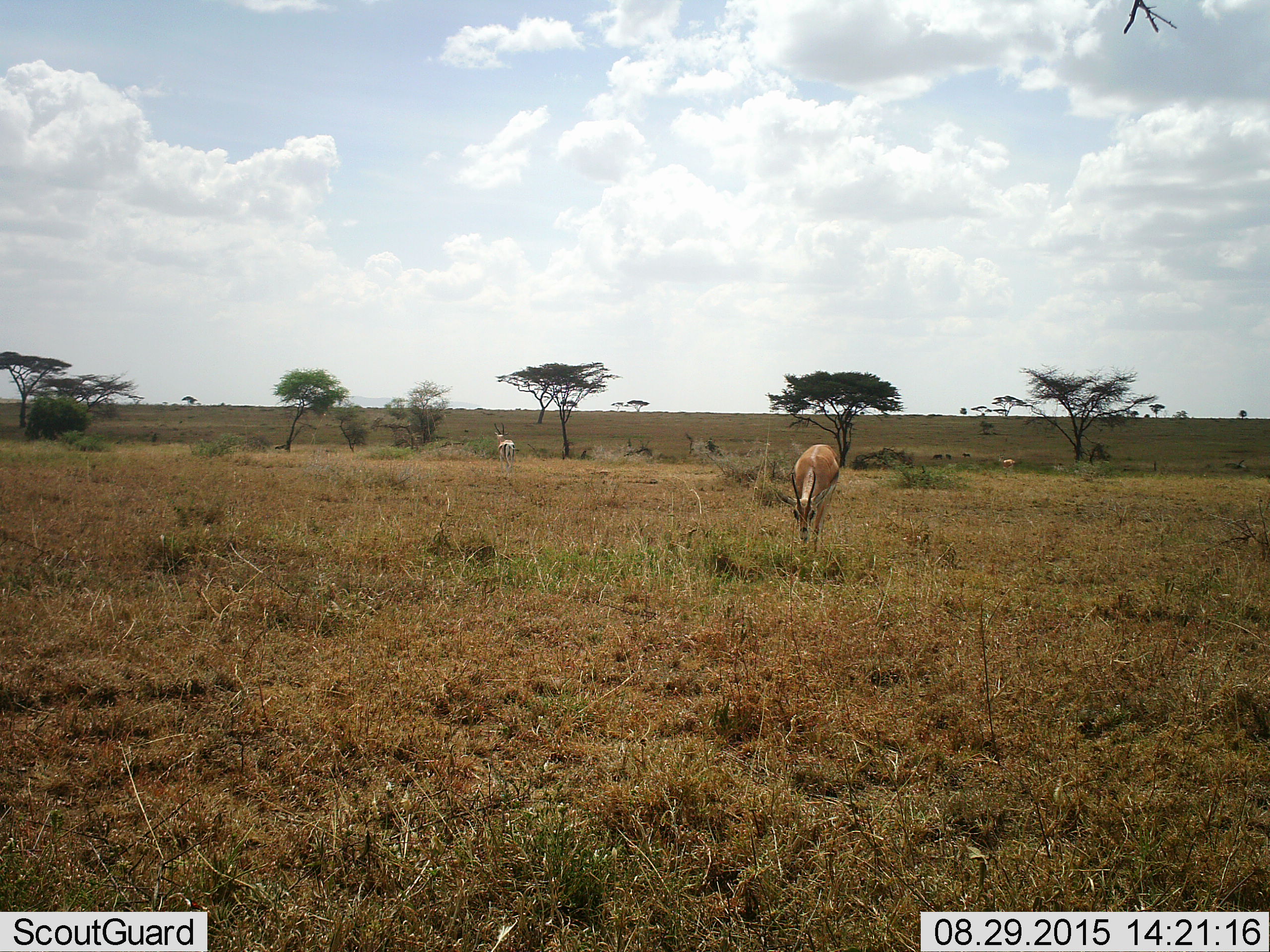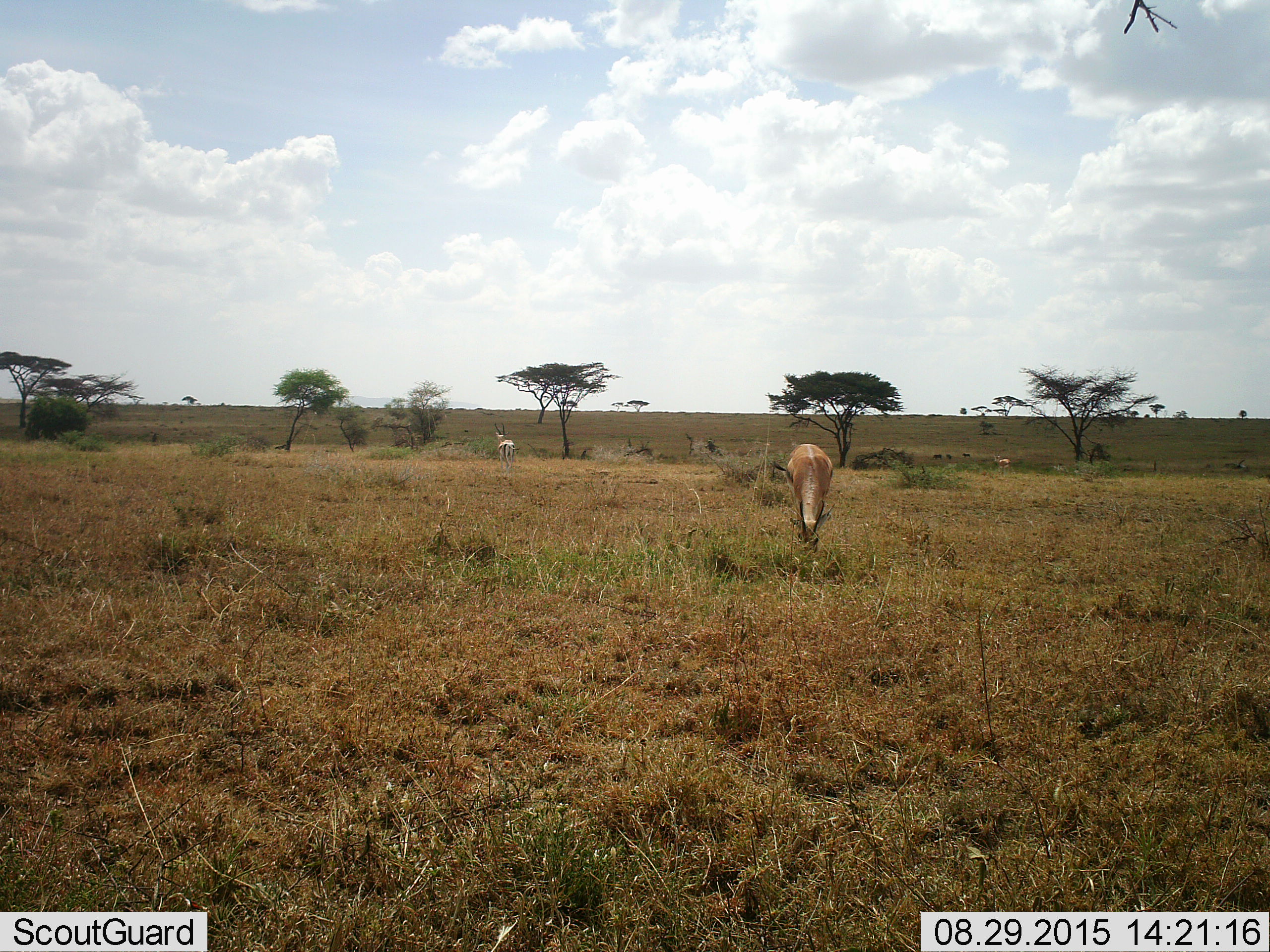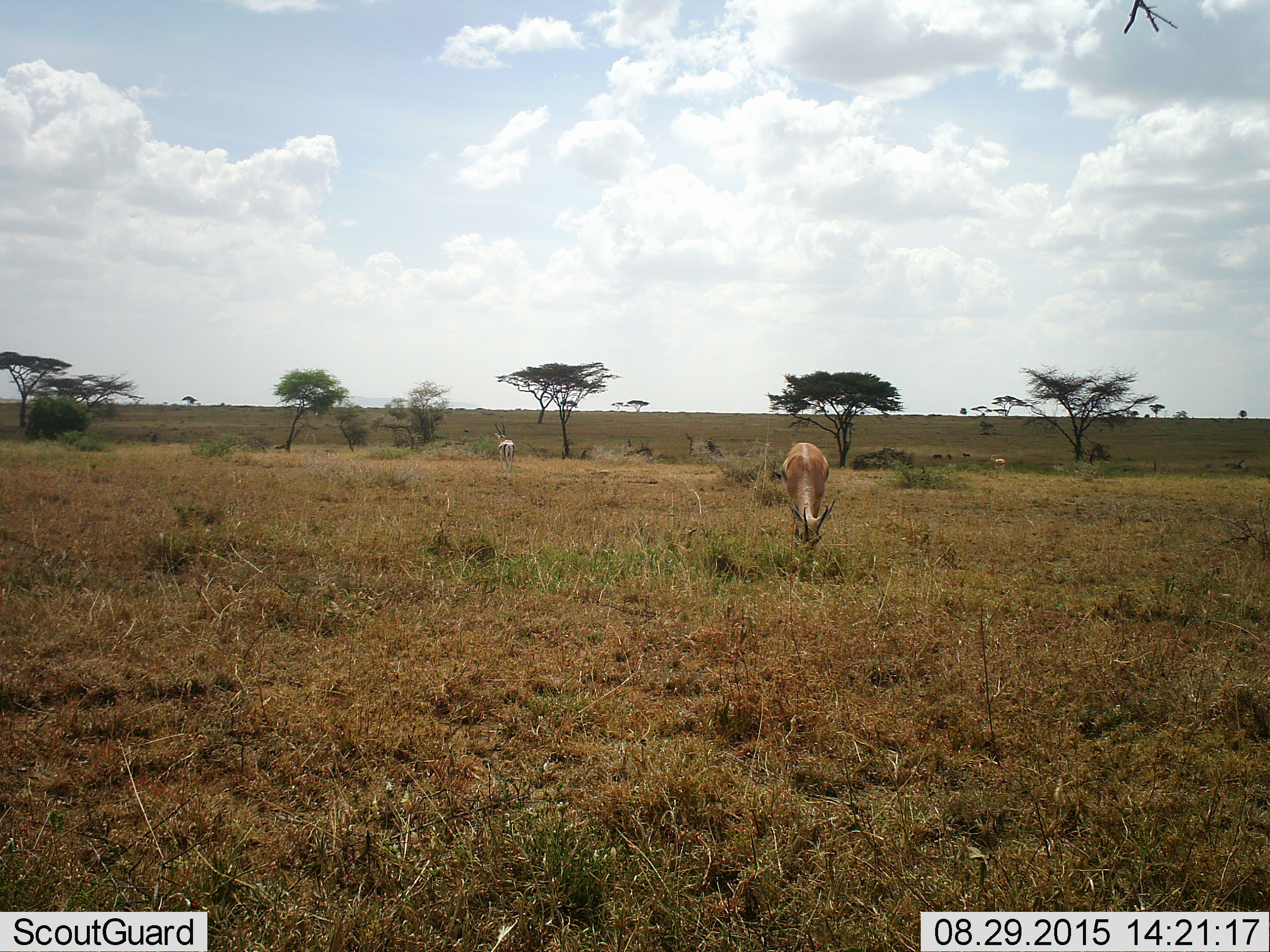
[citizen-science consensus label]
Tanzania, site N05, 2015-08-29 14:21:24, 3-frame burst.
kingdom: Animalia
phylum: Chordata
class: Mammalia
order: Artiodactyla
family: Bovidae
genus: Eudorcas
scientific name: Eudorcas thomsonii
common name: thomson's gazelle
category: gazellethomsons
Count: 3.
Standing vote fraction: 80%.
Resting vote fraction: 0%.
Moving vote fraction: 80%.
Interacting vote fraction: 20%.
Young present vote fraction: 0%.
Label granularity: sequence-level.